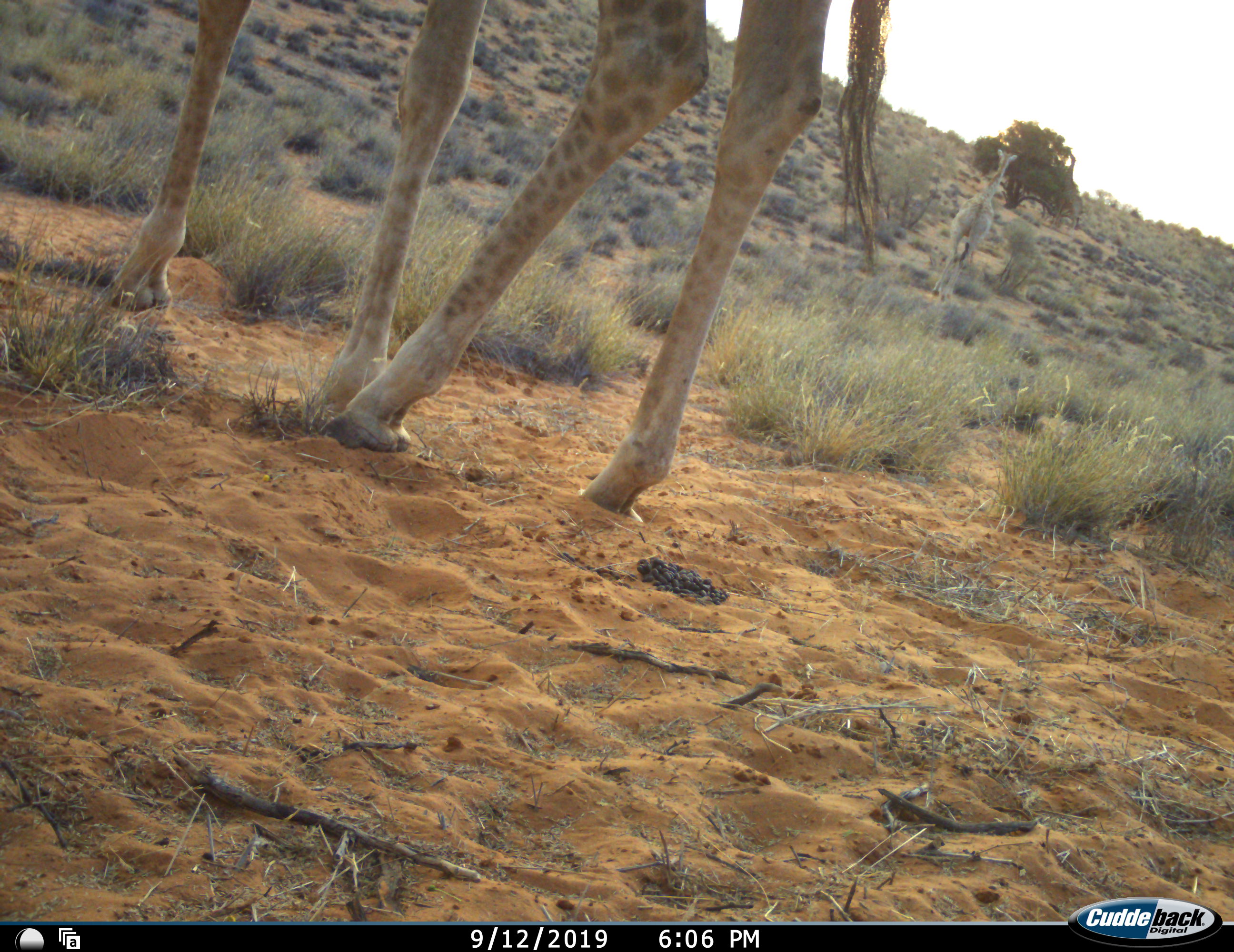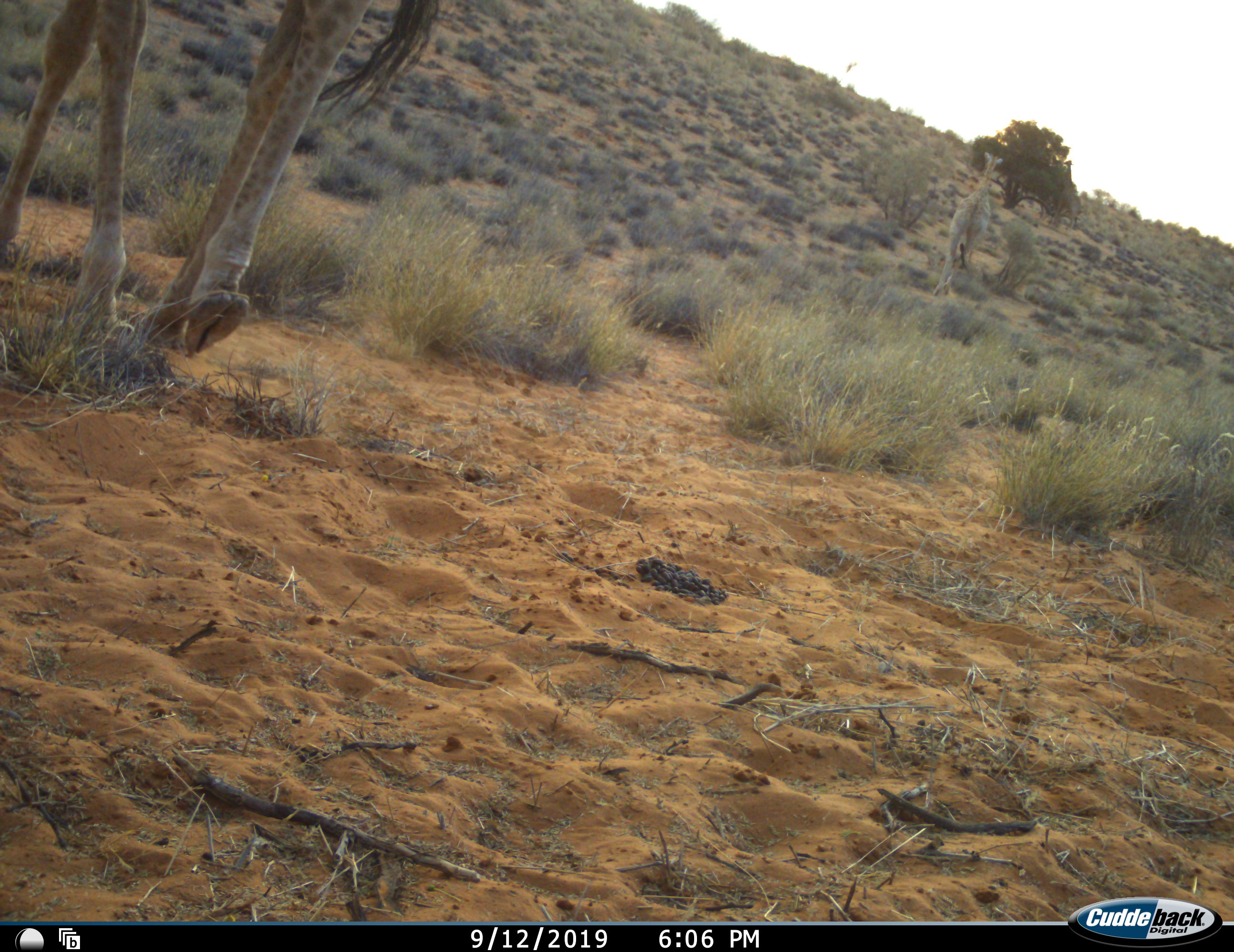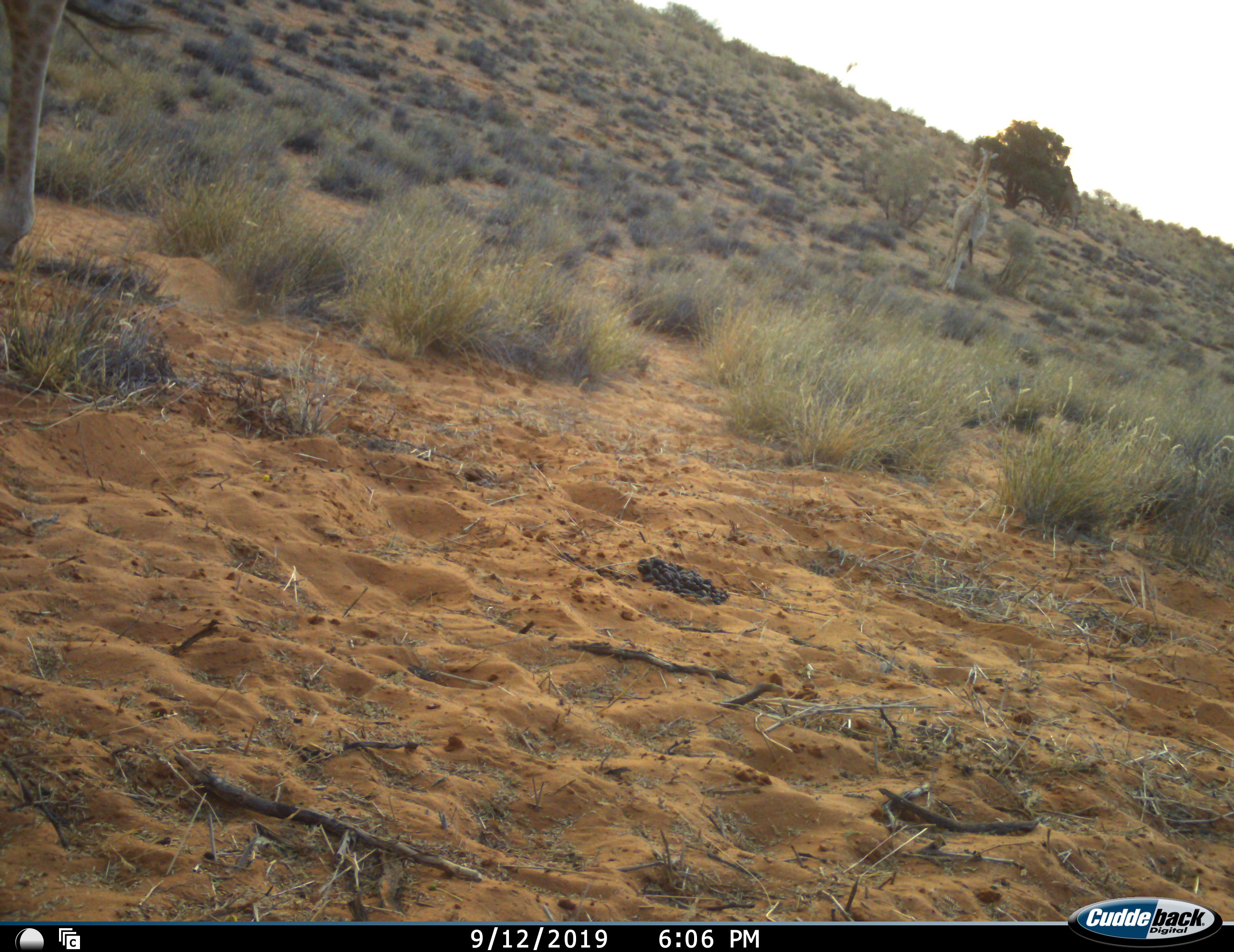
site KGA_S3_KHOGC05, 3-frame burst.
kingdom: Animalia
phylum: Chordata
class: Mammalia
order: Artiodactyla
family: Giraffidae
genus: Giraffa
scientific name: Giraffa camelopardalis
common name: giraffe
Giraffe (Giraffa camelopardalis), count 3. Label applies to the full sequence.